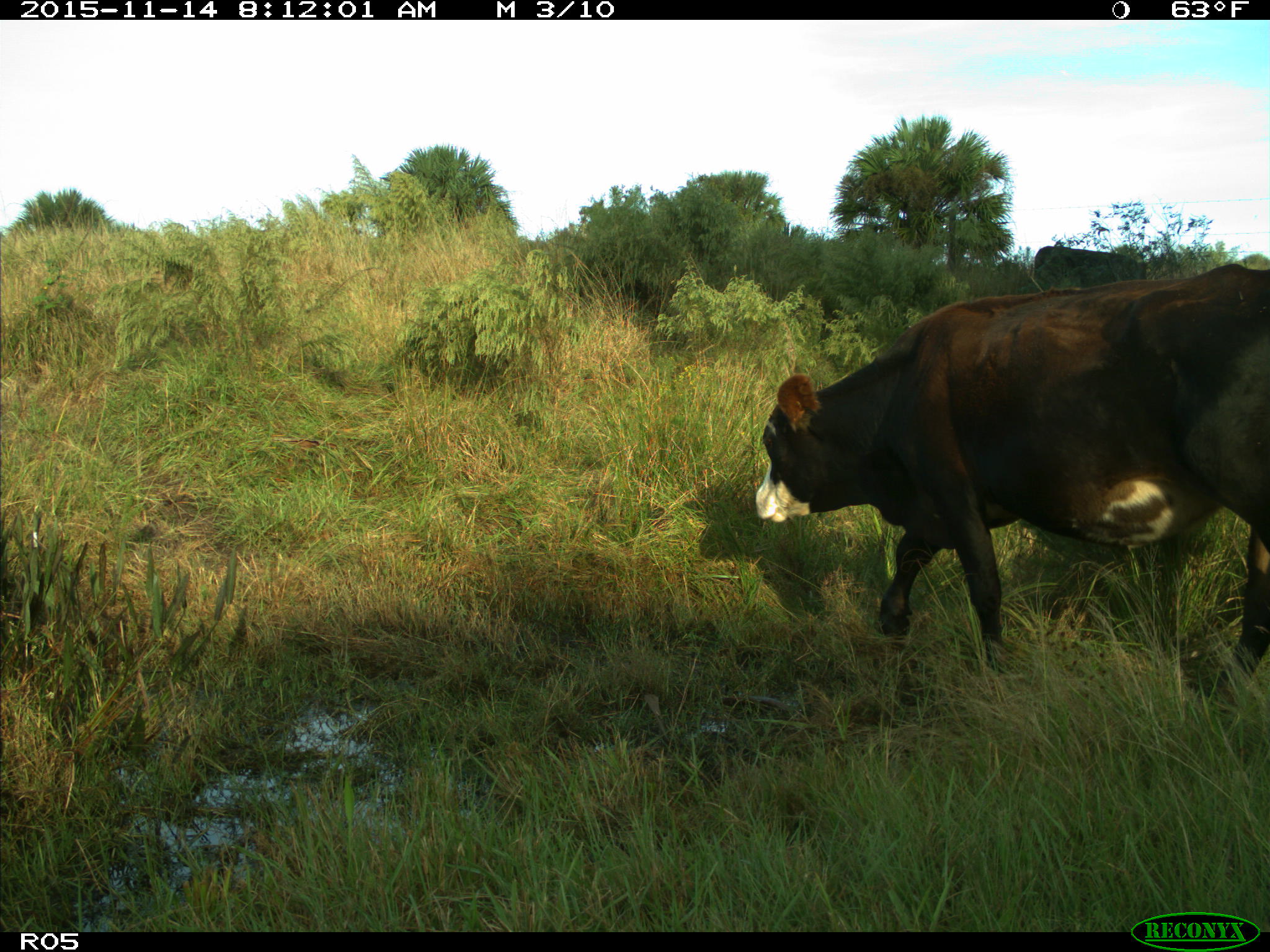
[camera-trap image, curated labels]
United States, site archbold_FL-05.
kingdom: Animalia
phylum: Chordata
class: Mammalia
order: Artiodactyla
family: Bovidae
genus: Bos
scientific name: Bos taurus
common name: domestic cow